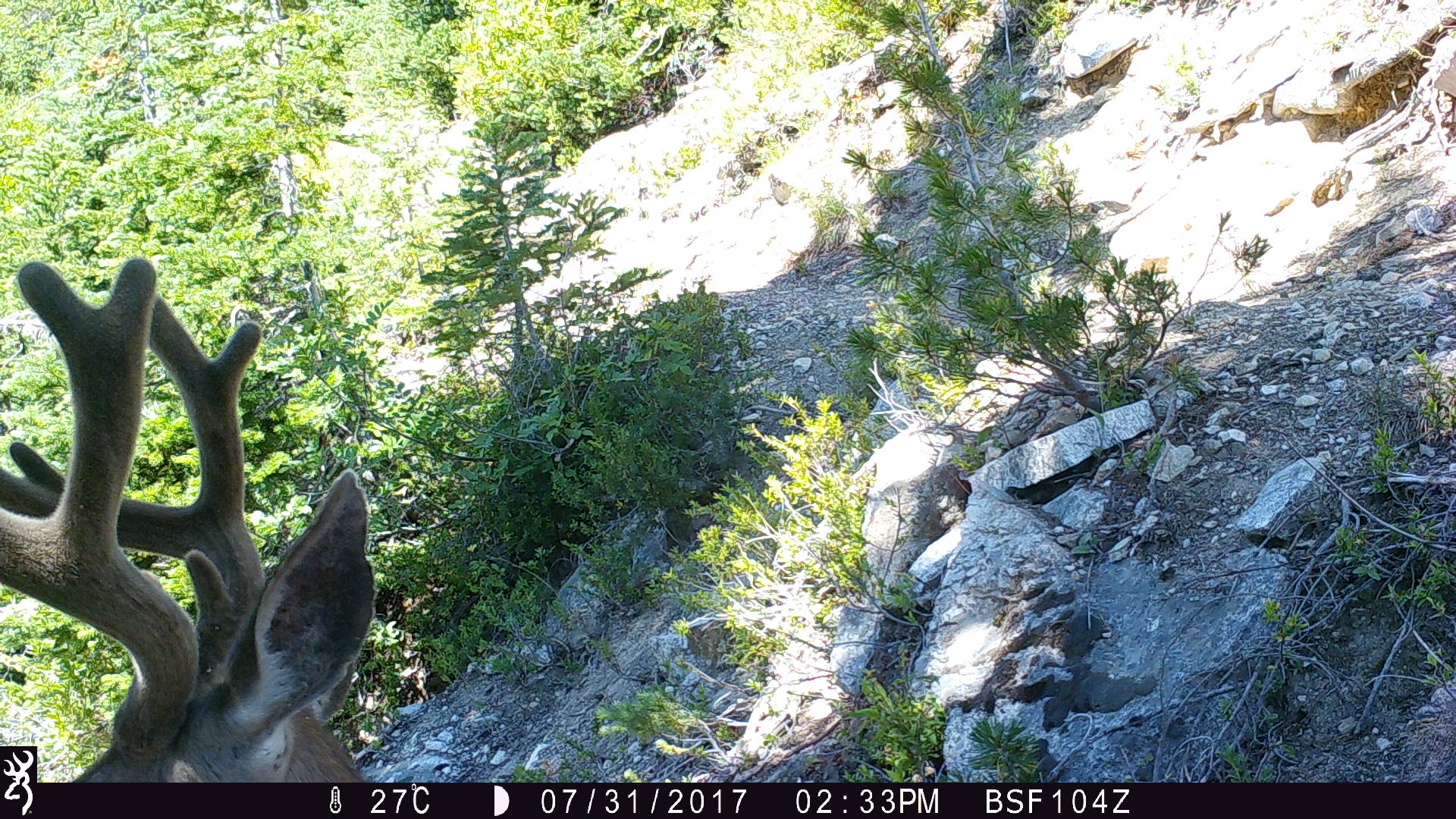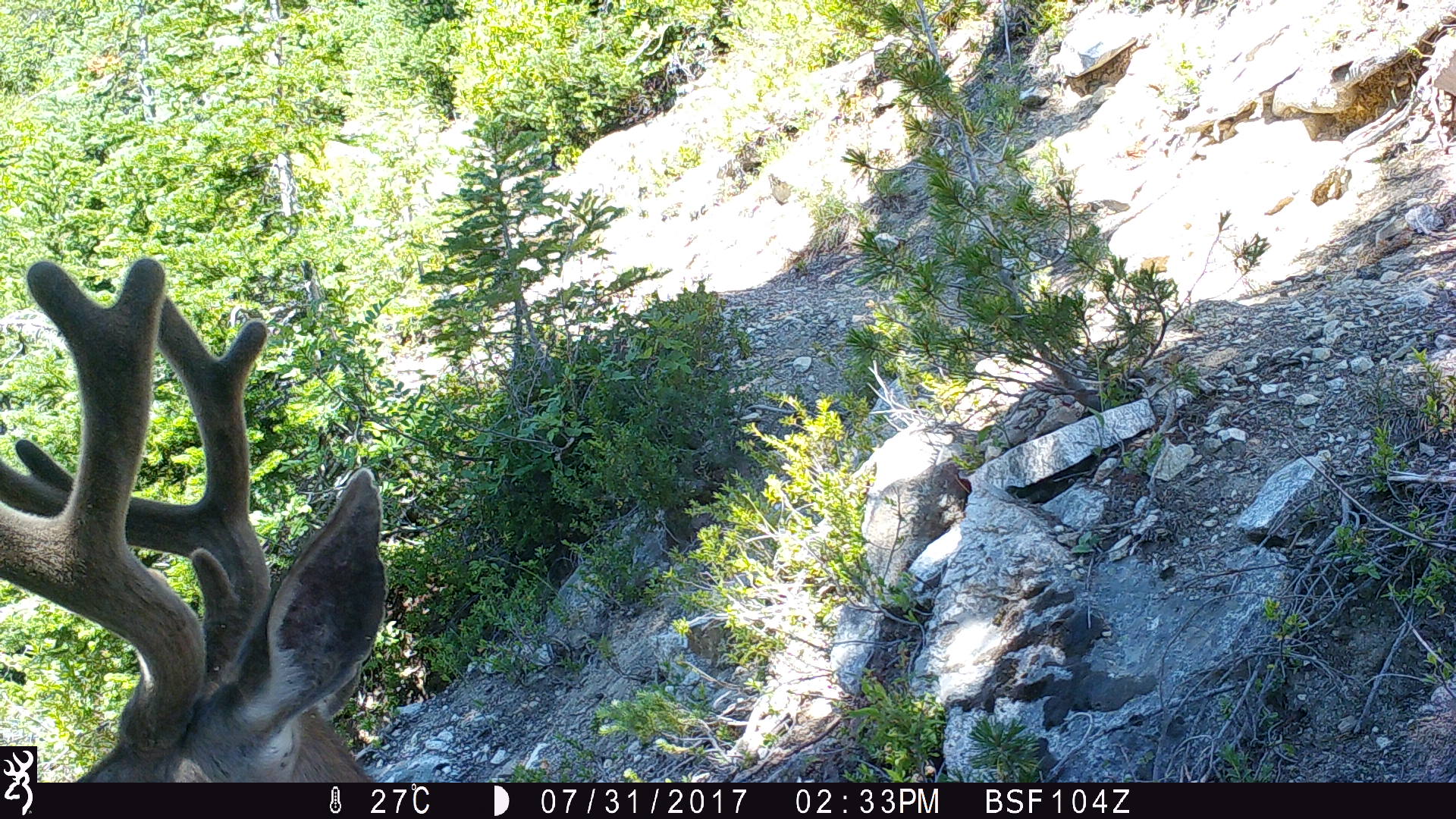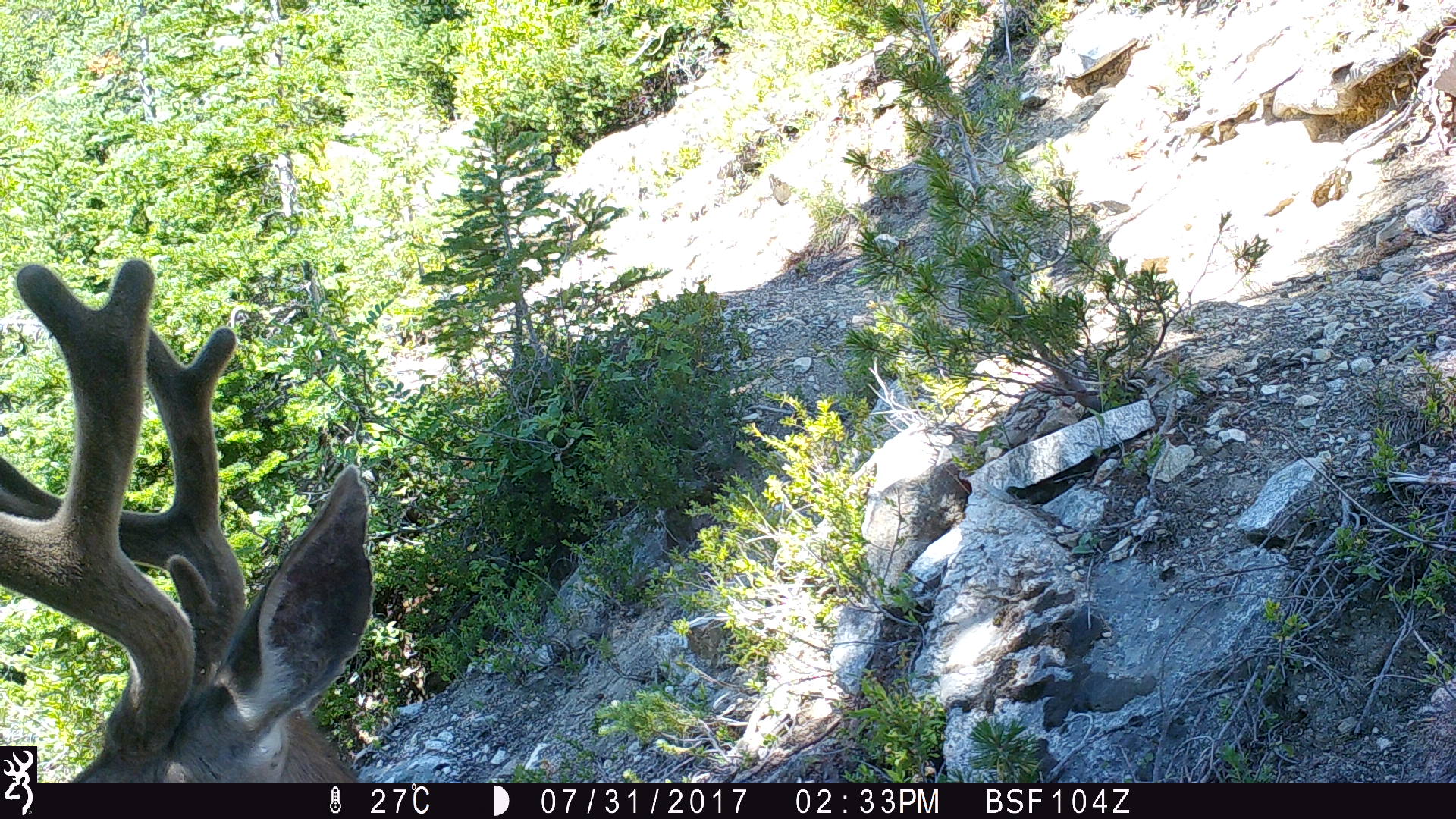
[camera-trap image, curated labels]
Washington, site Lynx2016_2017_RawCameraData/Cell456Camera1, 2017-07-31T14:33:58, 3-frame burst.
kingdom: Animalia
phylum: Chordata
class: Mammalia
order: Artiodactyla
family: Cervidae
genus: Odocoileus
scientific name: Odocoileus hemionus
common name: mule deer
Odocoileus hemionus (mule deer). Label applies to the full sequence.